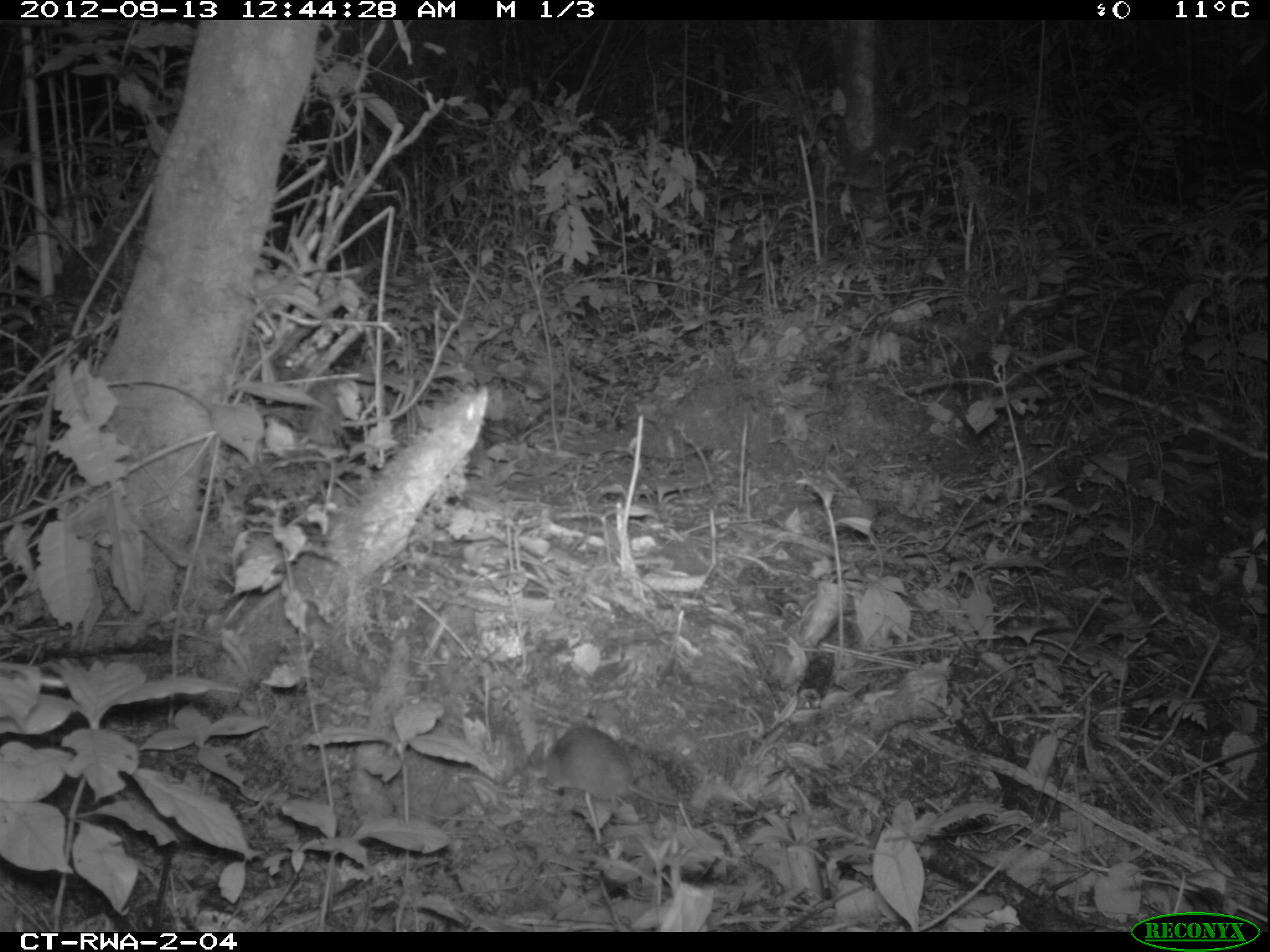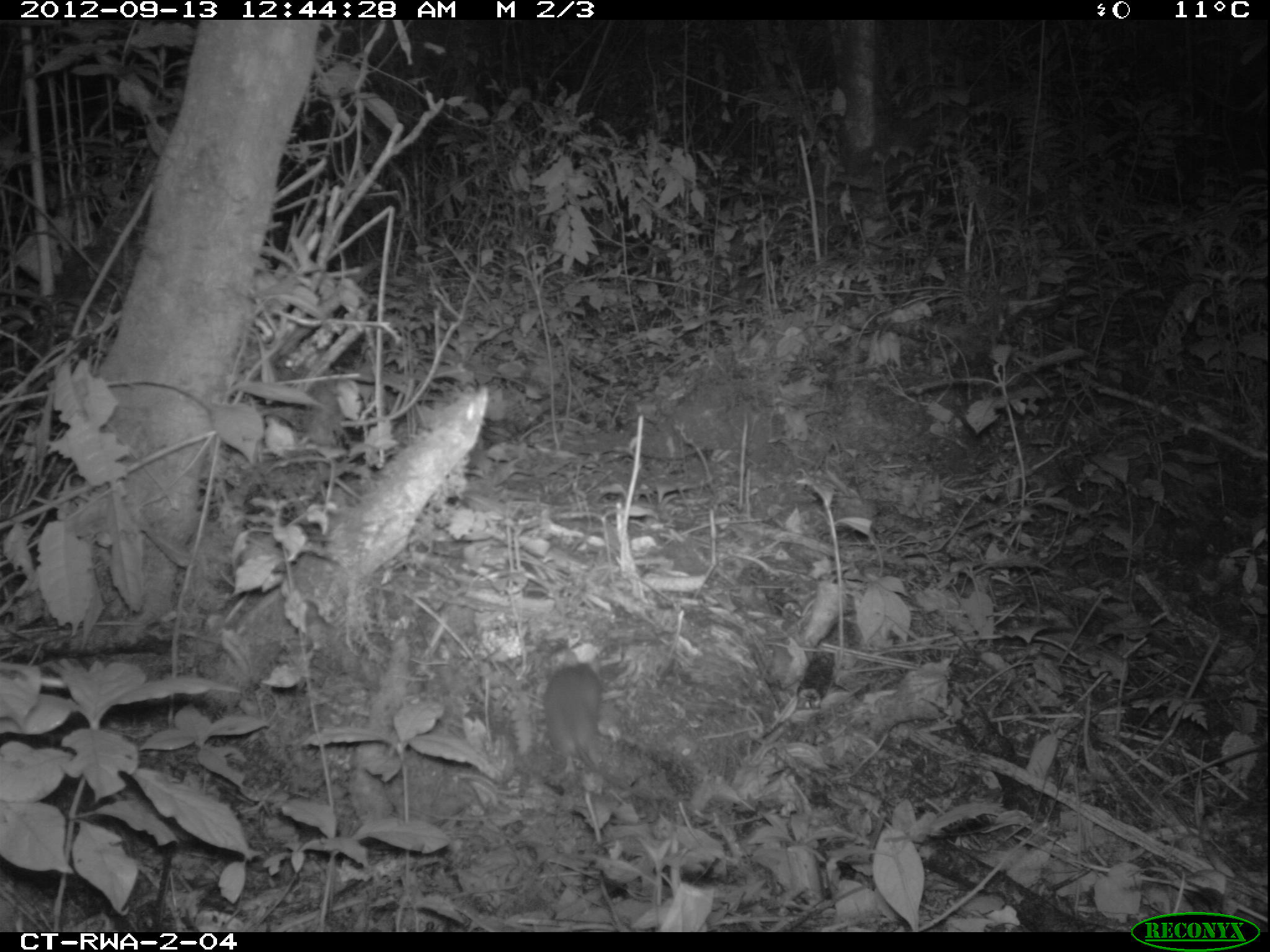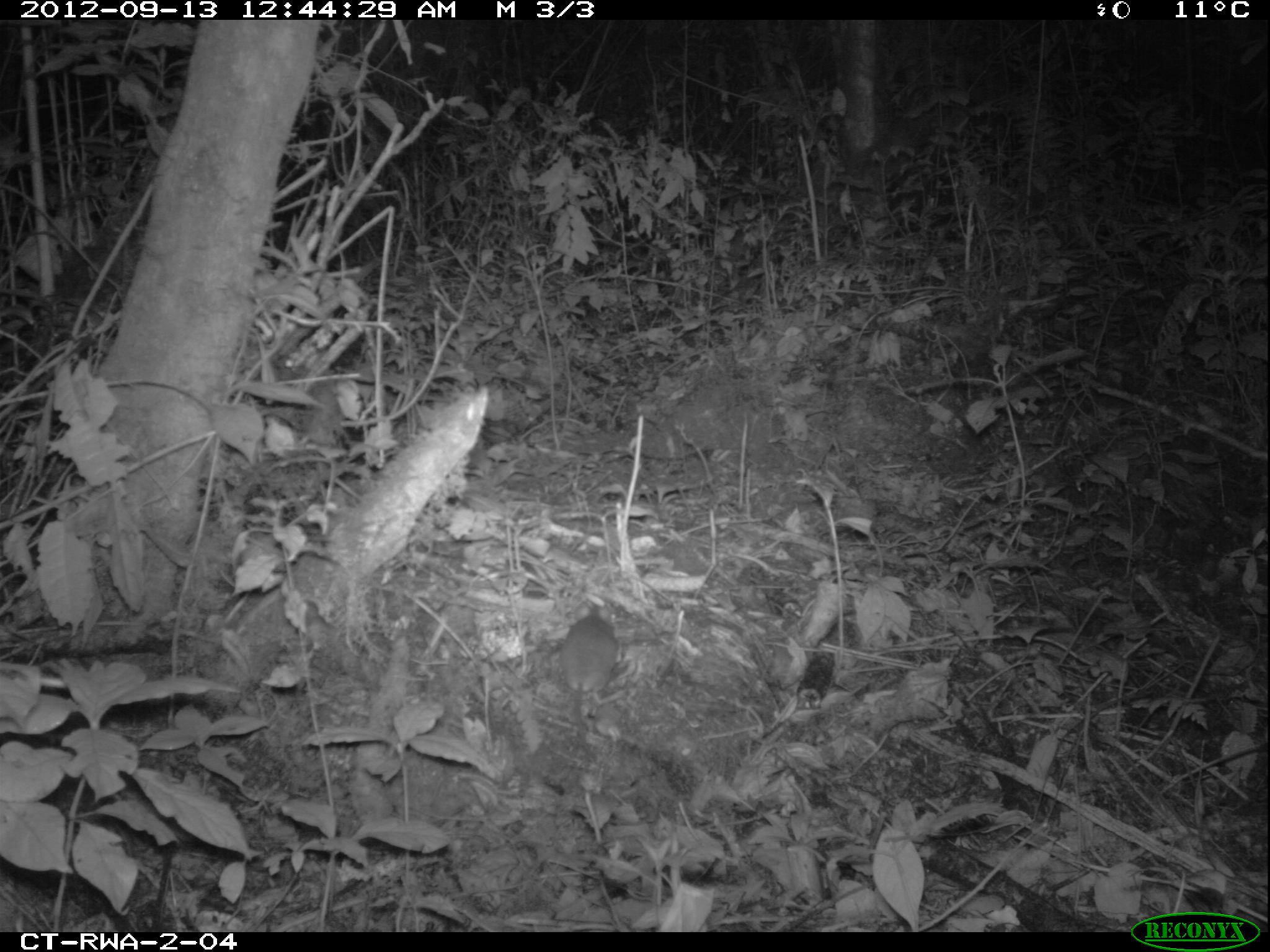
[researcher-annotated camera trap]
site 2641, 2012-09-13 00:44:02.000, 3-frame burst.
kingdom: Animalia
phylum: Chordata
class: Mammalia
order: Rodentia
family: Muridae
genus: Hybomys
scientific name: Hybomys univittatus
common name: one-striped forest mouse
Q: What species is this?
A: Hybomys univittatus (one-striped forest mouse).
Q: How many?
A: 1.